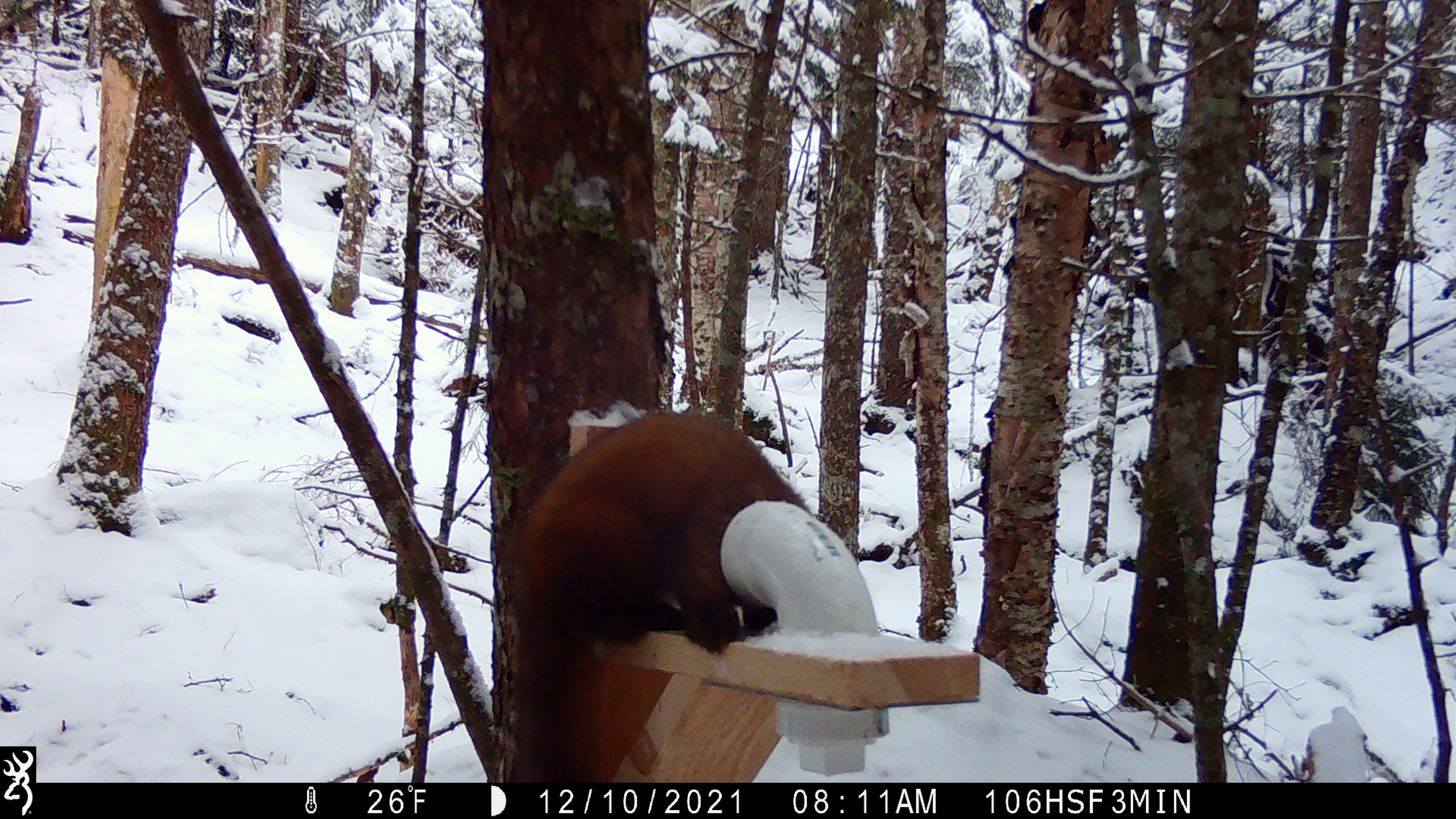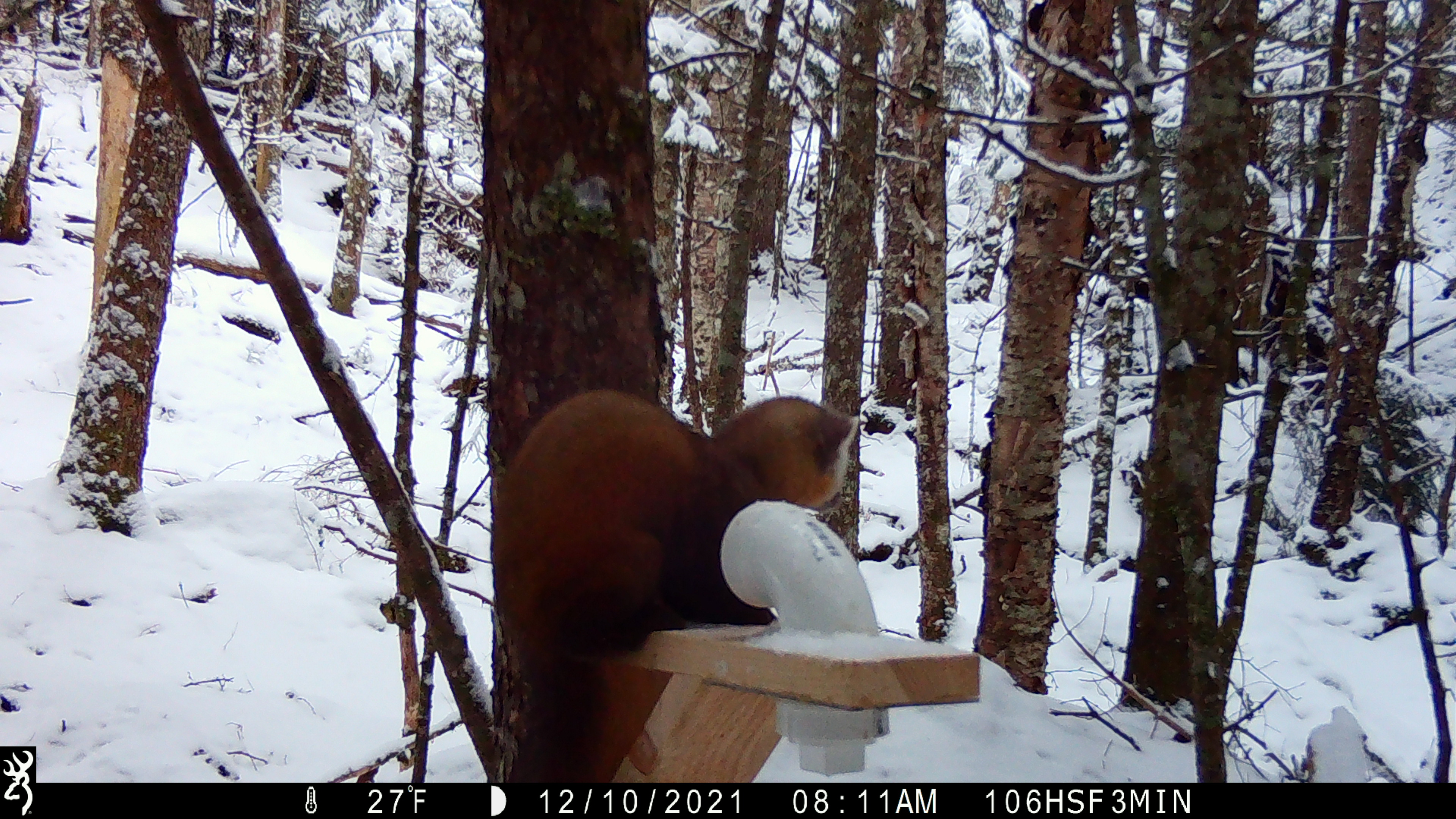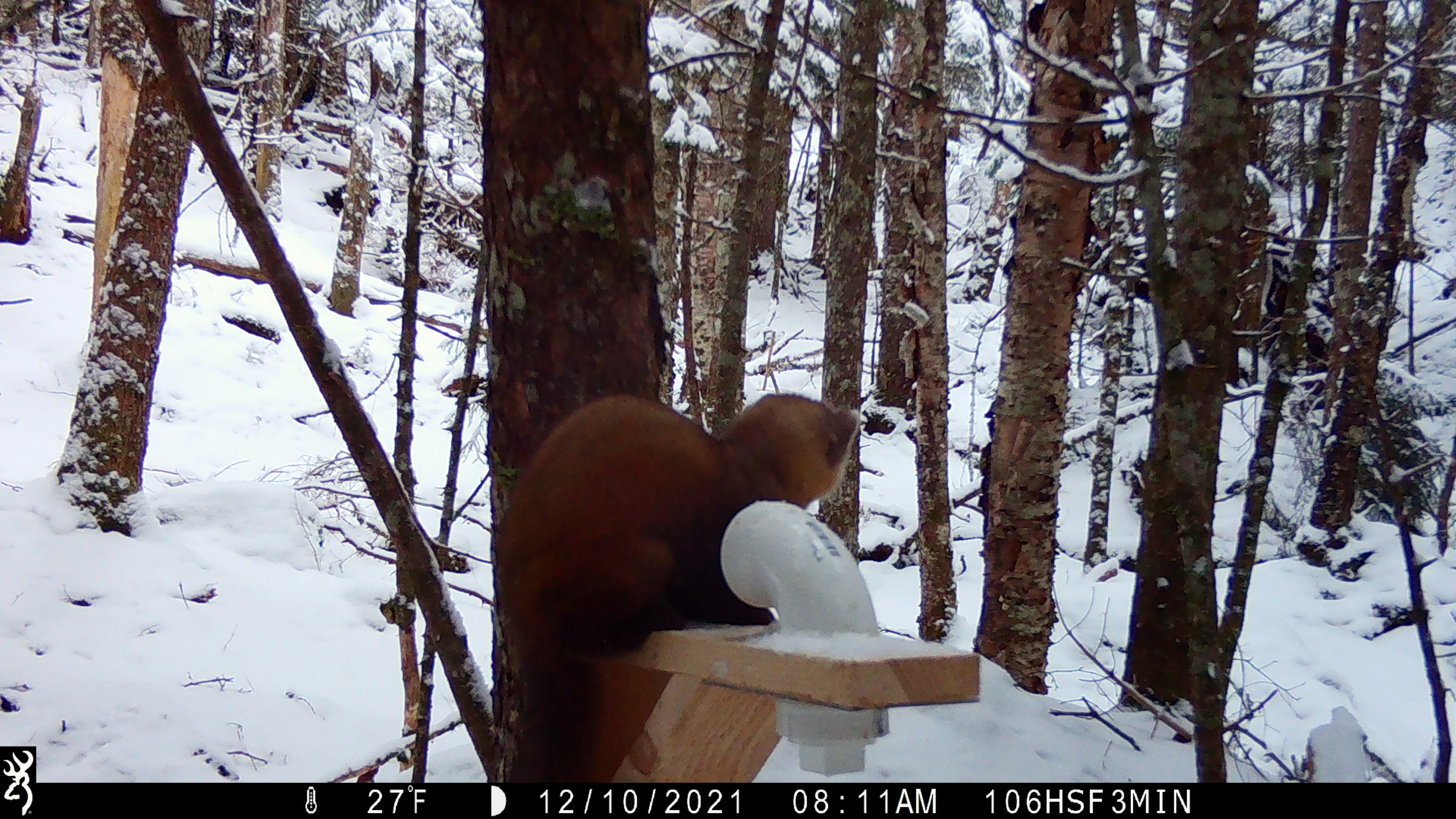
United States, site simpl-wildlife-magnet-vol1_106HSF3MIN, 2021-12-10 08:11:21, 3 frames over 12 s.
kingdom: Animalia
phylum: Chordata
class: Mammalia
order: Carnivora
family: Mustelidae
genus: Martes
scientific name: Martes americana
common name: american marten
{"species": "american marten (Martes americana)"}